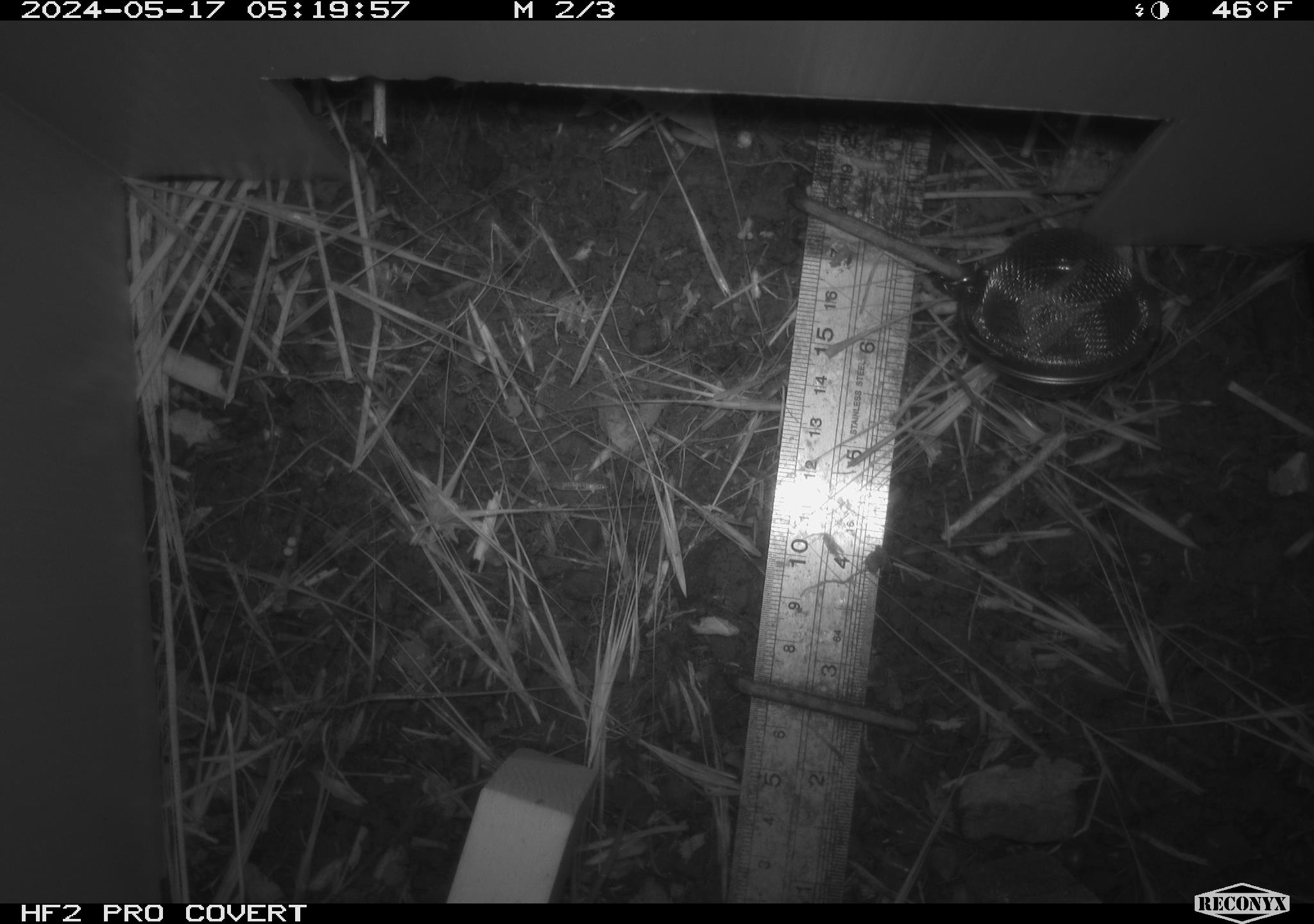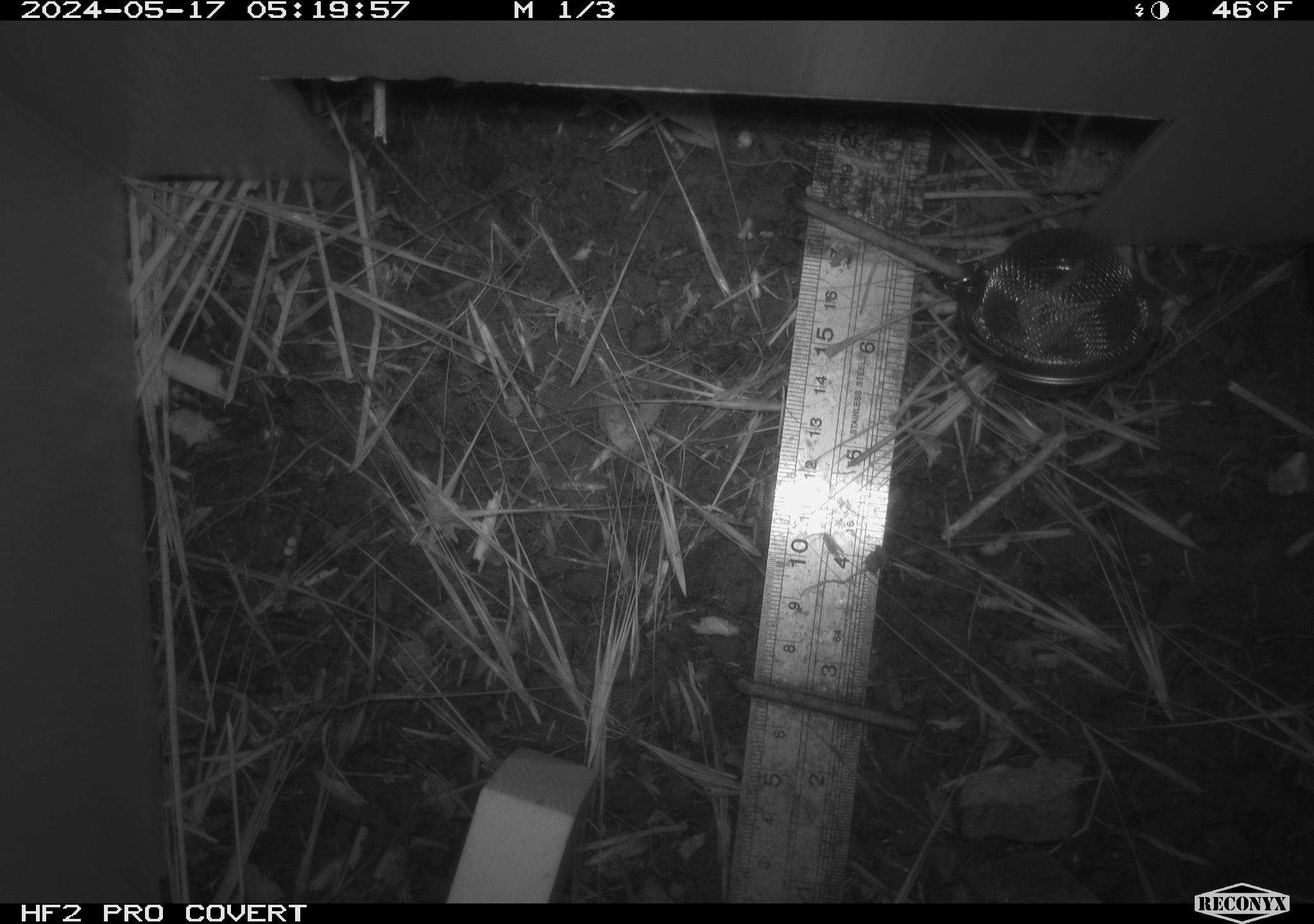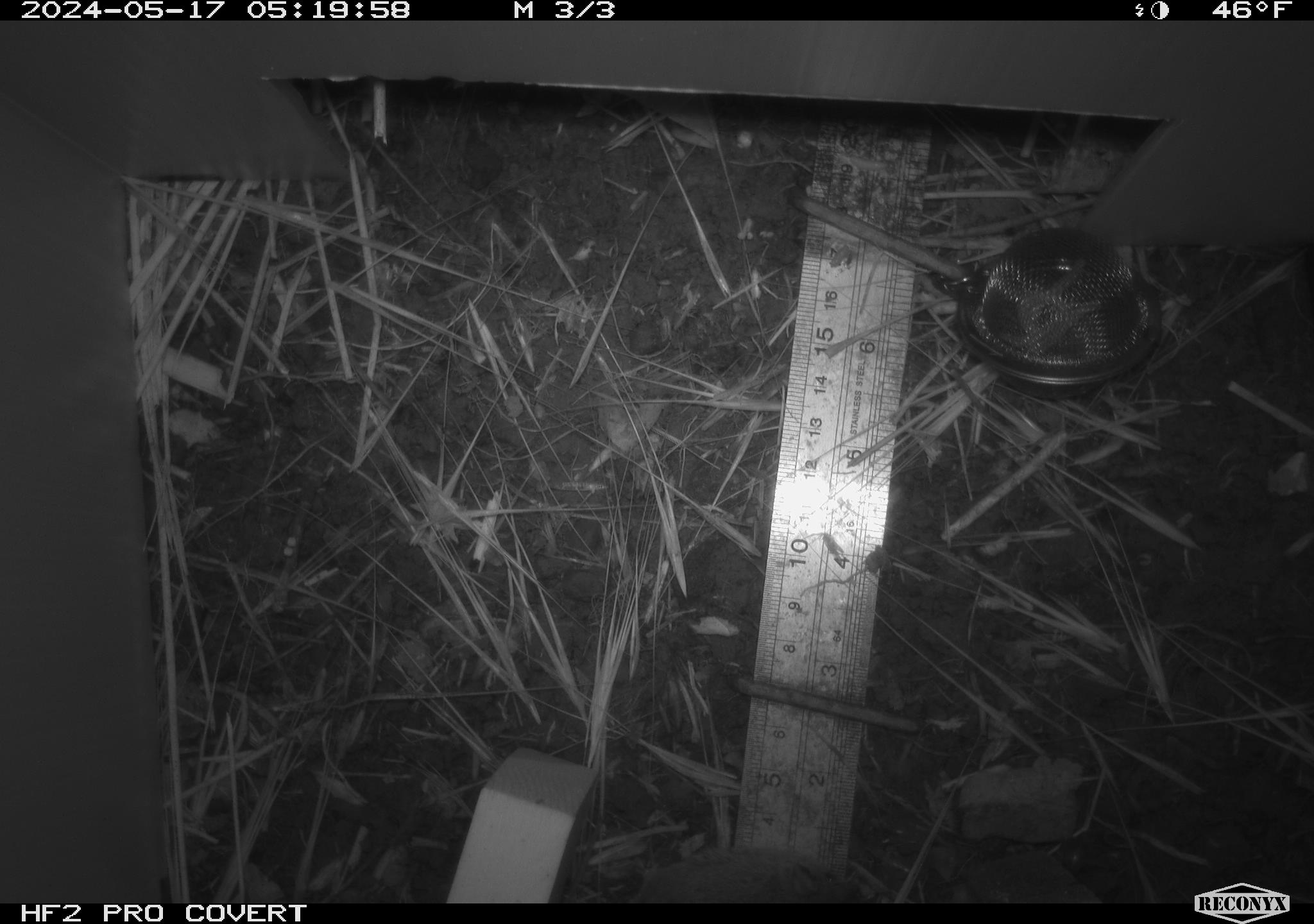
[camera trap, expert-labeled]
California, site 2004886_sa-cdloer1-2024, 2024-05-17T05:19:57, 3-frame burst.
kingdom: Animalia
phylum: Chordata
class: Mammalia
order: Rodentia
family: Cricetidae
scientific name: Arvicolinae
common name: voles, lemmings, and muskrats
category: arvicolinae subfamily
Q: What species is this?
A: Arvicolinae subfamily (voles, lemmings, and muskrats) (Arvicolinae).